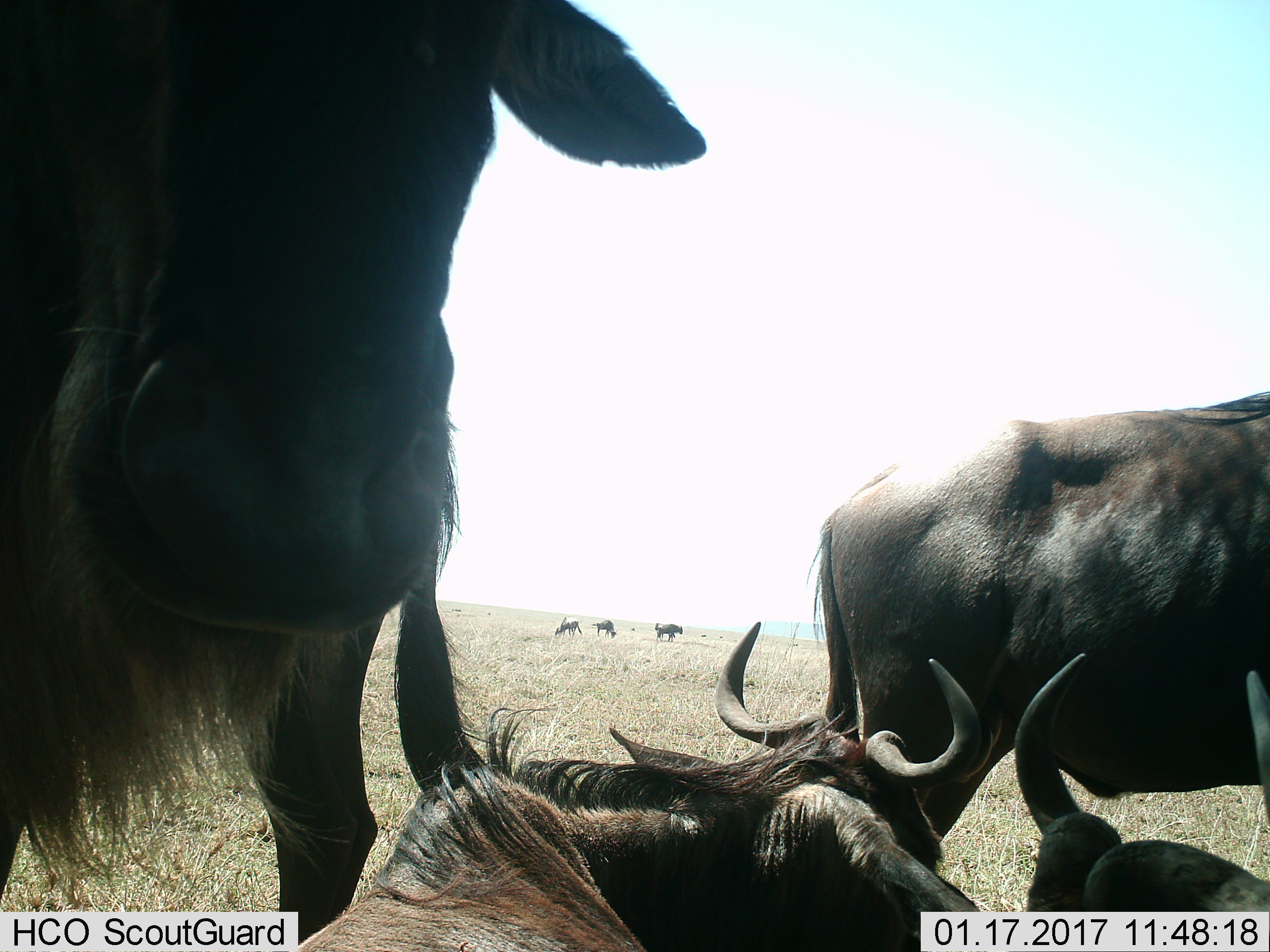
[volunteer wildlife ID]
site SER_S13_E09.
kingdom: Animalia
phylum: Chordata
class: Mammalia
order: Artiodactyla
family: Bovidae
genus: Connochaetes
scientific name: Connochaetes taurinus taurinus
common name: blue wildebeest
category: wildebeestblue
Wildebeestblue (blue wildebeest) (Connochaetes taurinus taurinus), count 7. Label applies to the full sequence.